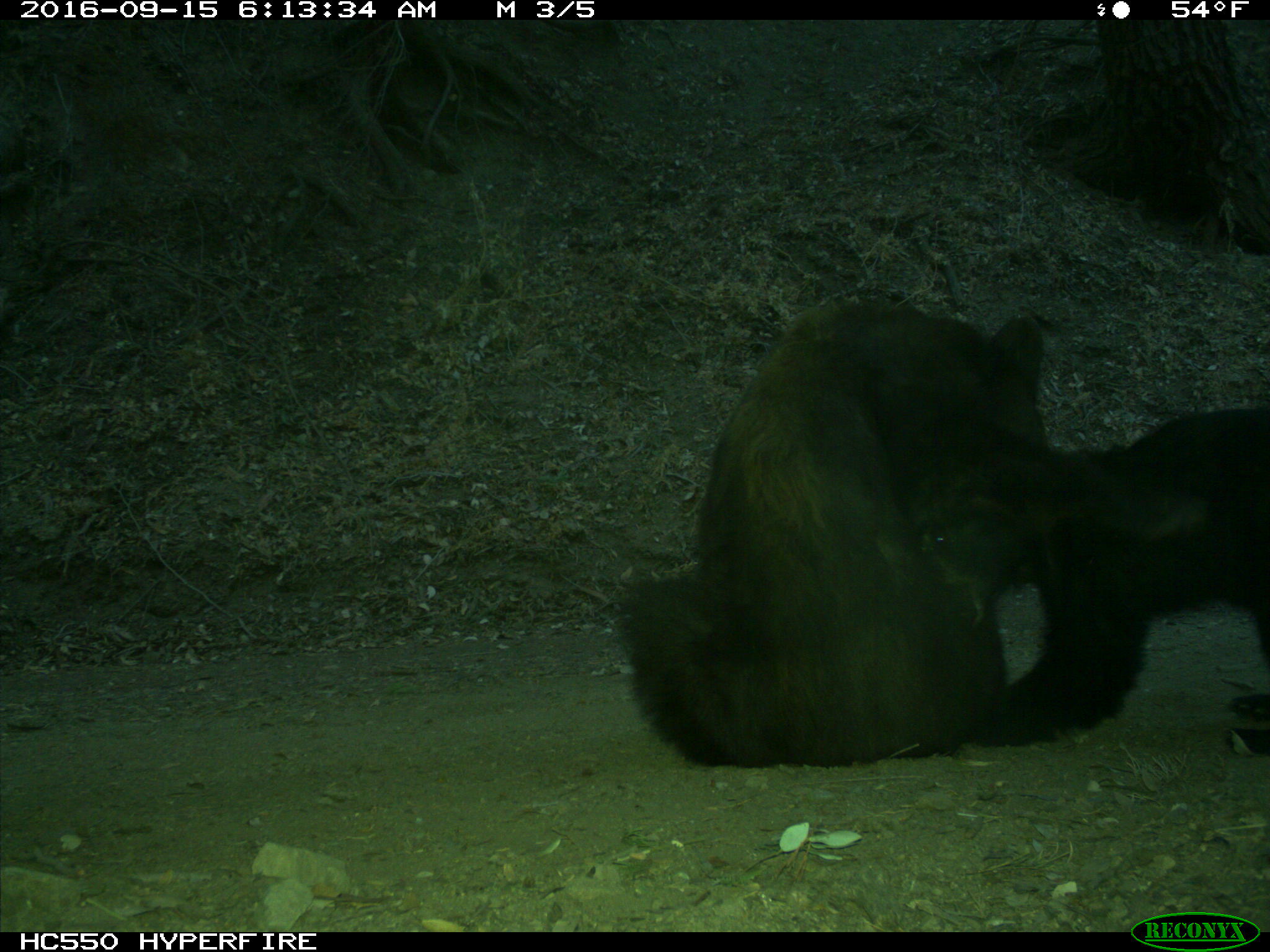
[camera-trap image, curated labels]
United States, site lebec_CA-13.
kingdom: Animalia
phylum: Chordata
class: Mammalia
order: Carnivora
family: Ursidae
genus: Ursus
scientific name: Ursus americanus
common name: american black bear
Ursus americanus (american black bear).